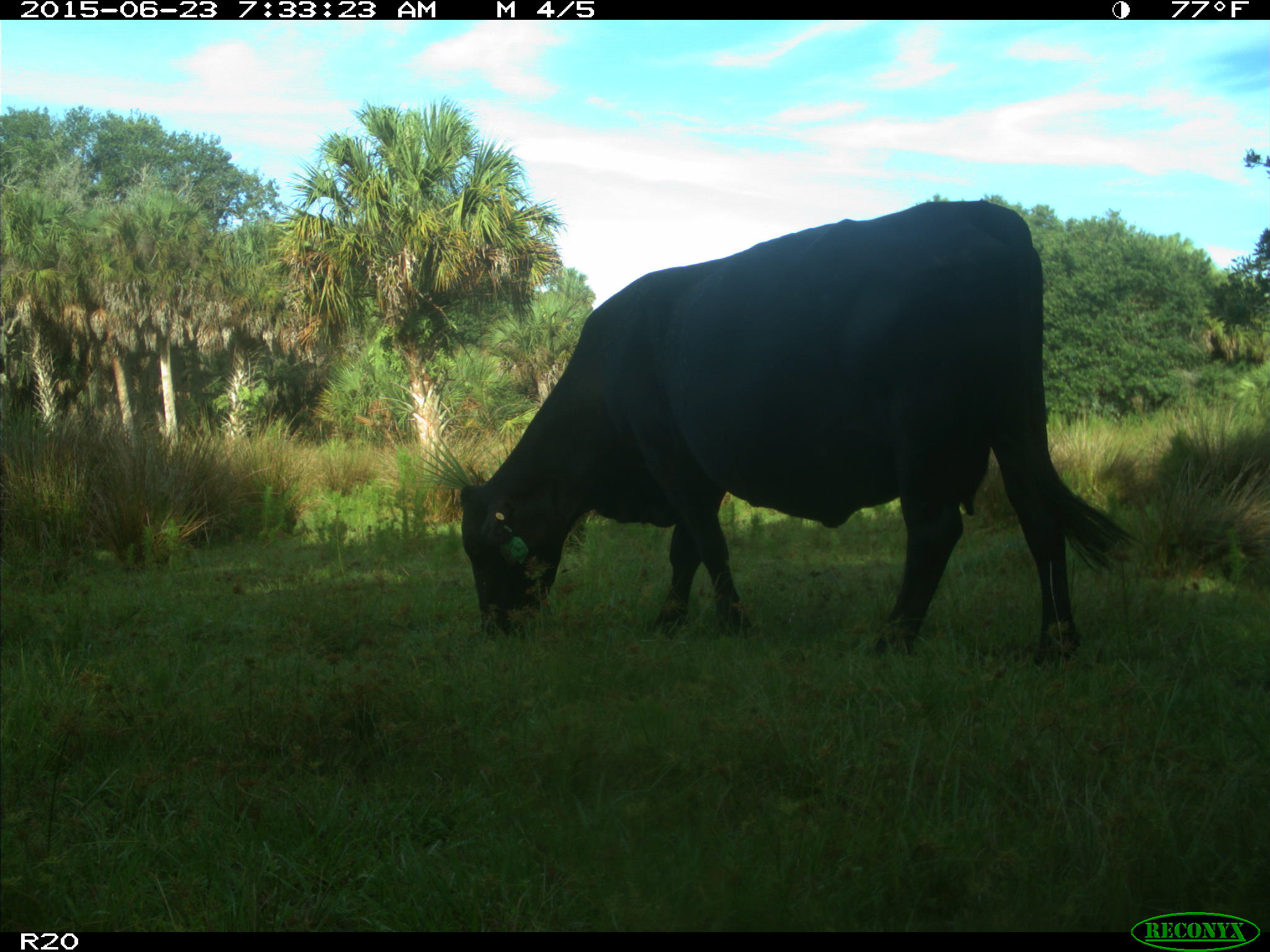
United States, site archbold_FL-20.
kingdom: Animalia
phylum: Chordata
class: Mammalia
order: Artiodactyla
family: Bovidae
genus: Bos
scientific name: Bos taurus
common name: domestic cow